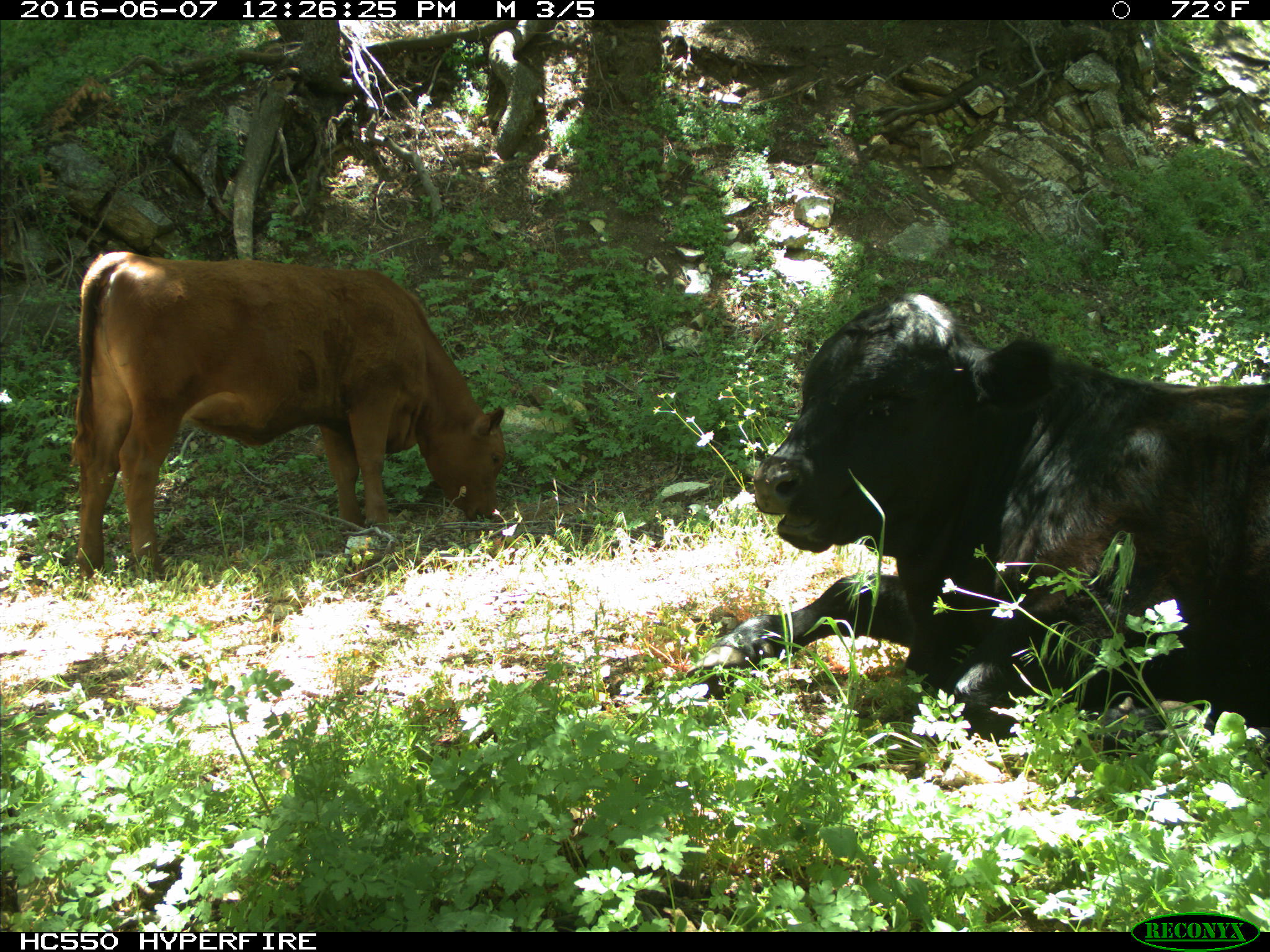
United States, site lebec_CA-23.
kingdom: Animalia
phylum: Chordata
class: Mammalia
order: Artiodactyla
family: Bovidae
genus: Bos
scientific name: Bos taurus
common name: domestic cow